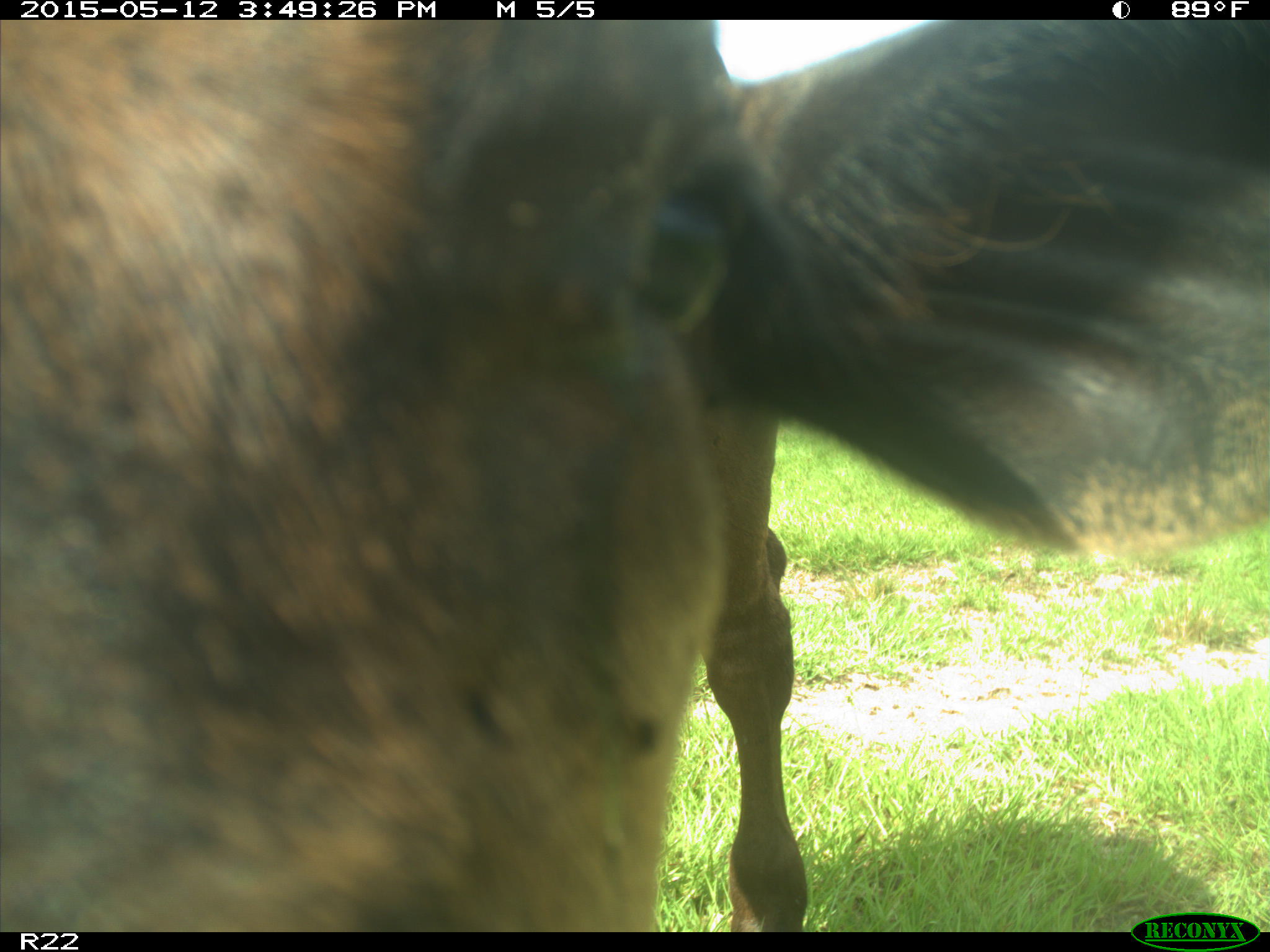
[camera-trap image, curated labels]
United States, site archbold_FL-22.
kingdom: Animalia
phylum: Chordata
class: Mammalia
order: Artiodactyla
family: Bovidae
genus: Bos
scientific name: Bos taurus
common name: domestic cow